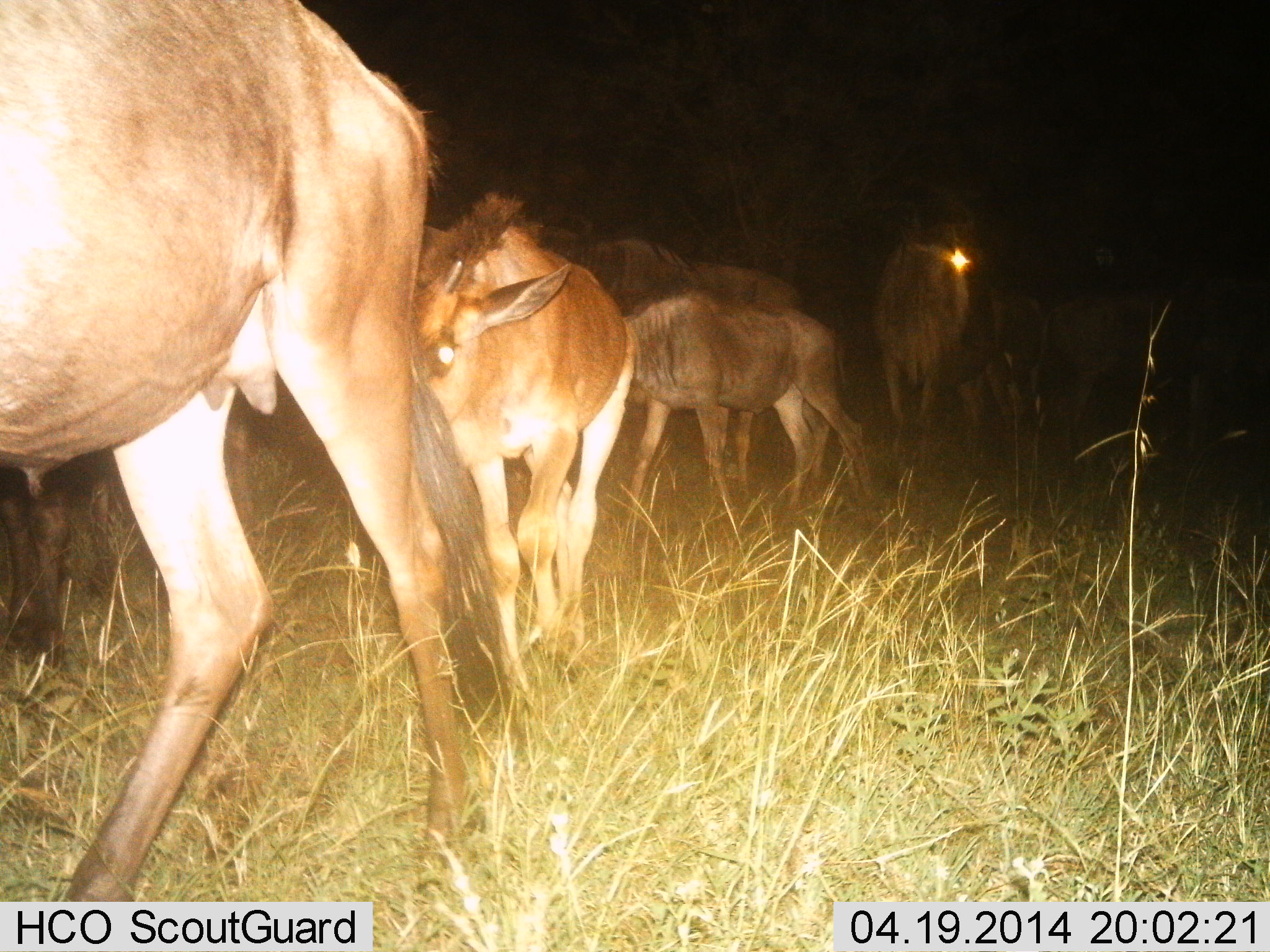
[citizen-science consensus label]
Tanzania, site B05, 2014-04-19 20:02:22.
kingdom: Animalia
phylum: Chordata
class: Mammalia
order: Artiodactyla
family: Bovidae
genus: Connochaetes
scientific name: Connochaetes taurinus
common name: blue wildebeest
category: wildebeest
Wildebeest (blue wildebeest) (Connochaetes taurinus), count 7. Behavior (volunteer vote fractions): standing 40%, resting 10%, moving 60%, interacting 0%. Young present (vote fraction): 80%. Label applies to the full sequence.